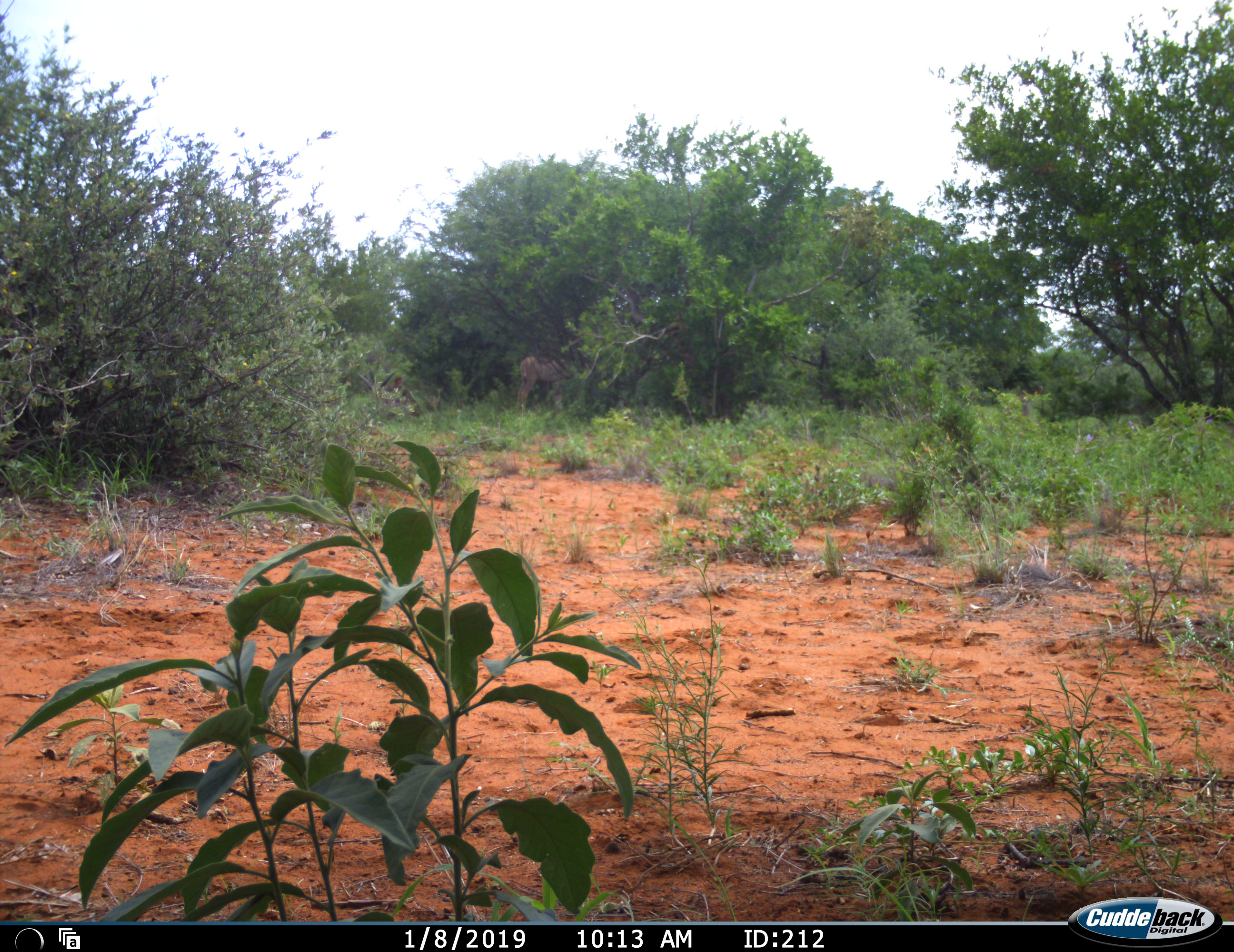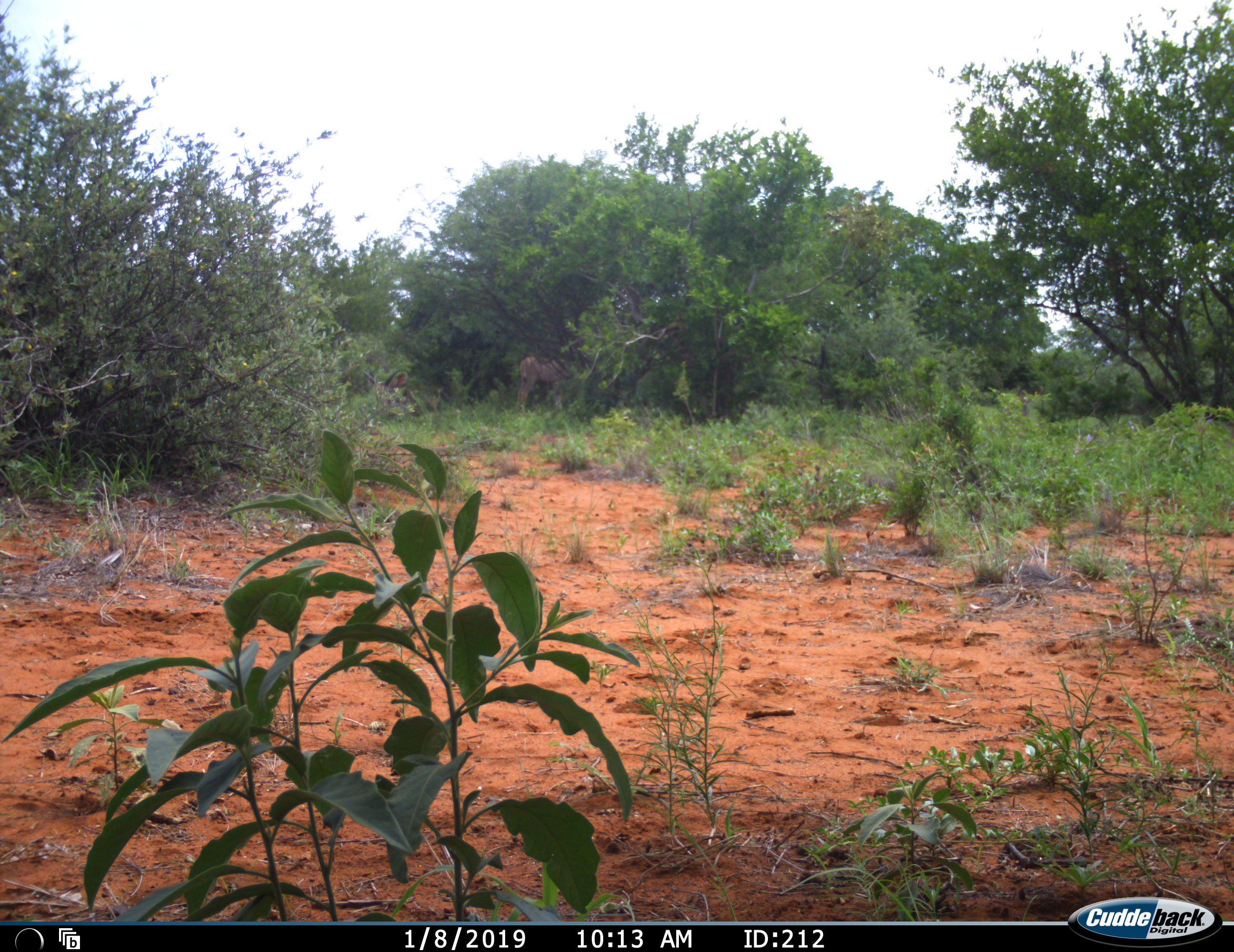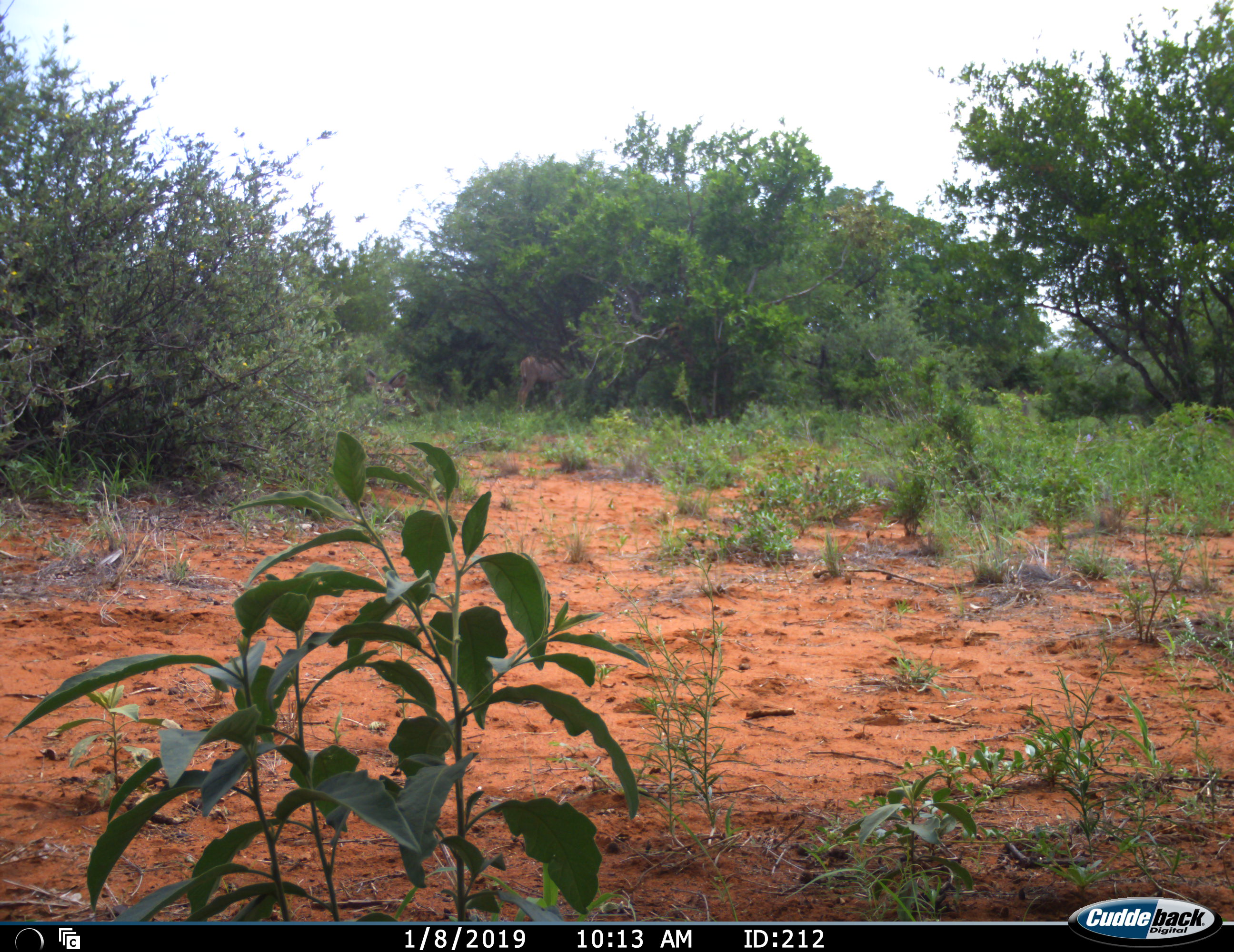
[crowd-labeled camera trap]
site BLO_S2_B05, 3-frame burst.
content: unidentified animal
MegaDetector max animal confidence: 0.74